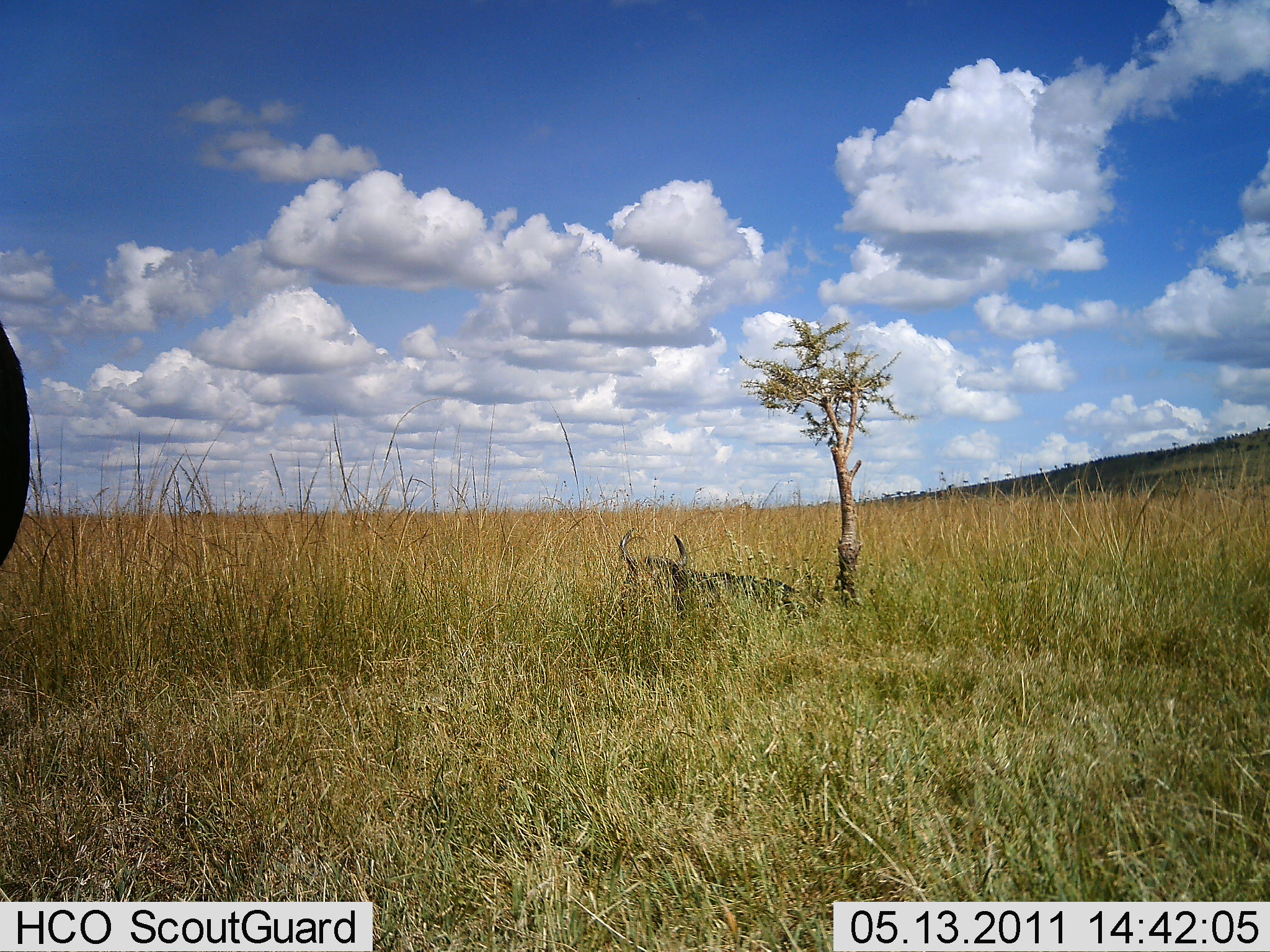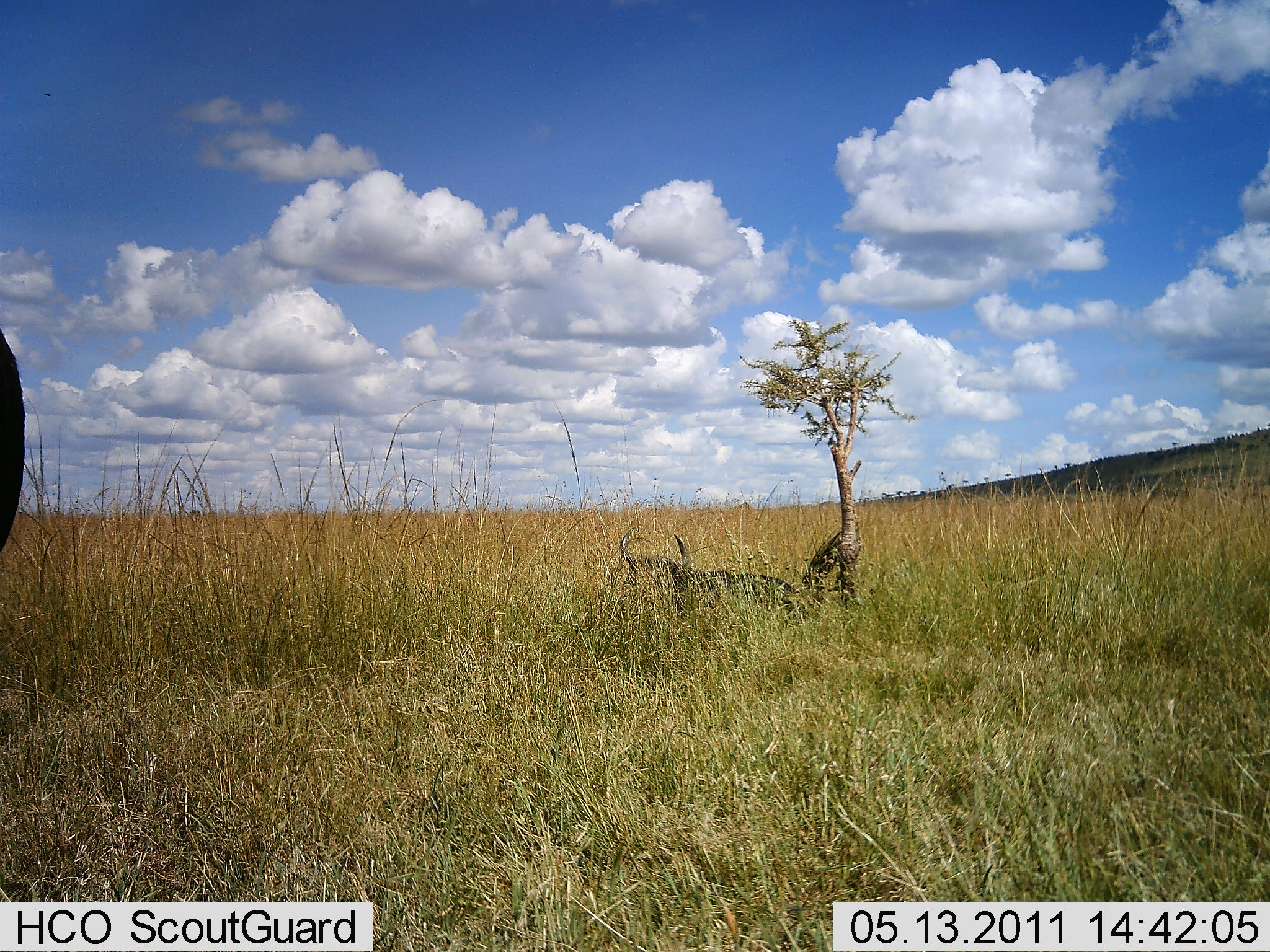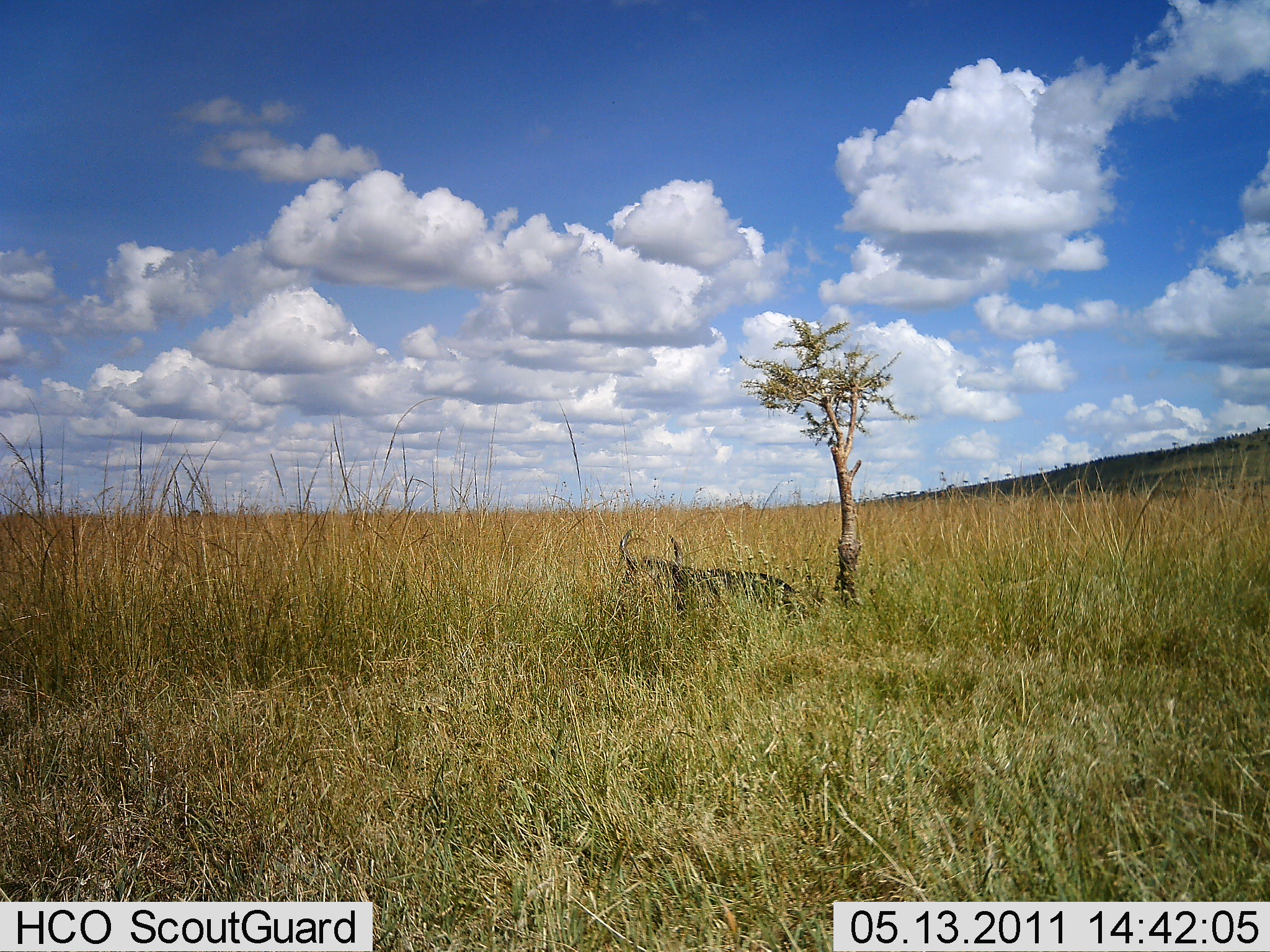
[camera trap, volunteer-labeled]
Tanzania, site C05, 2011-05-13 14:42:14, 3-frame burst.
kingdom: Animalia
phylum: Chordata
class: Mammalia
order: Artiodactyla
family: Bovidae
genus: Connochaetes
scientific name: Connochaetes taurinus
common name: blue wildebeest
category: wildebeest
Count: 2.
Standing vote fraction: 73%.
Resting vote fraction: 100%.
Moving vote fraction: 0%.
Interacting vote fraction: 0%.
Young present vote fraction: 0%.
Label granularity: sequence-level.